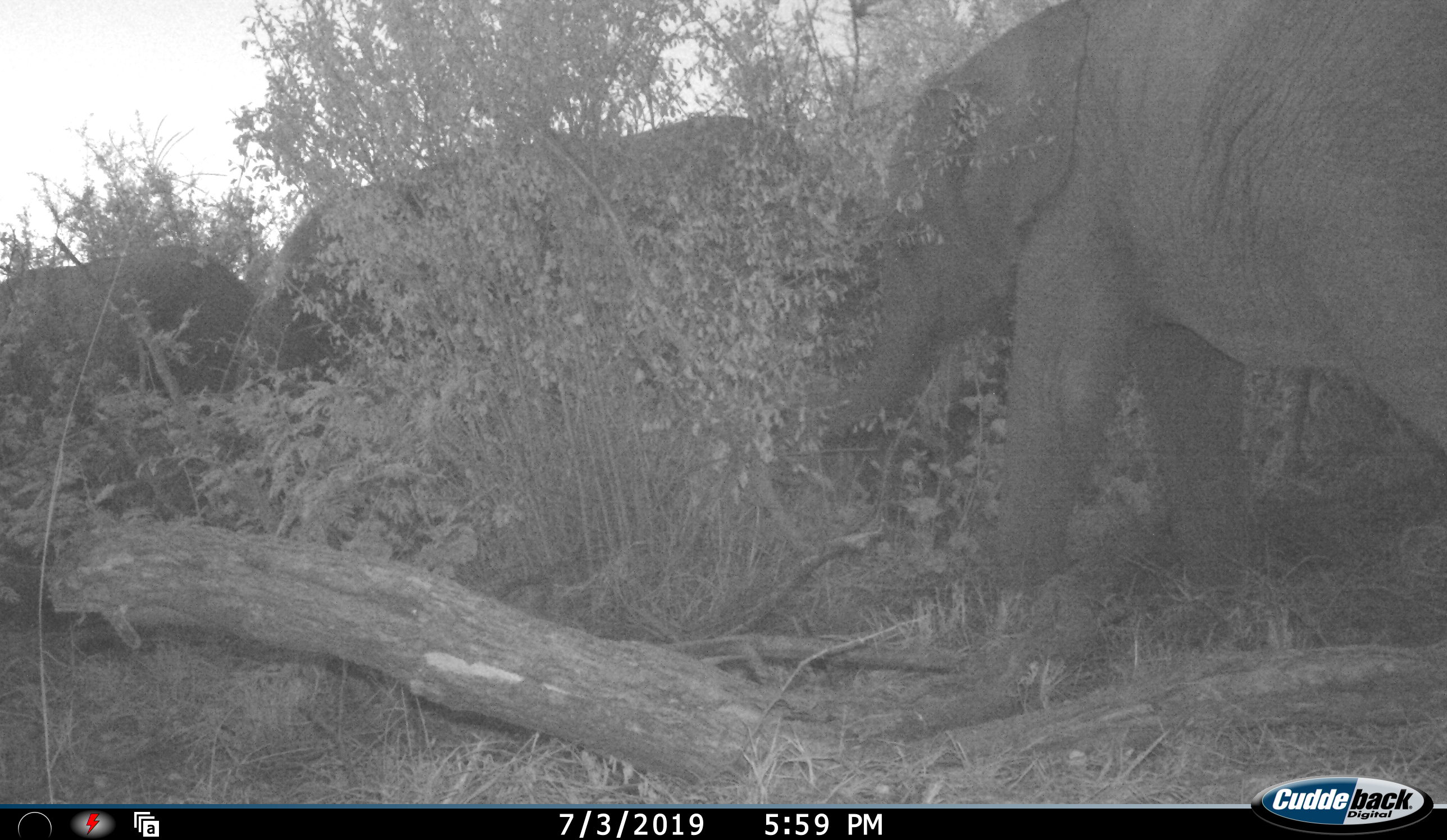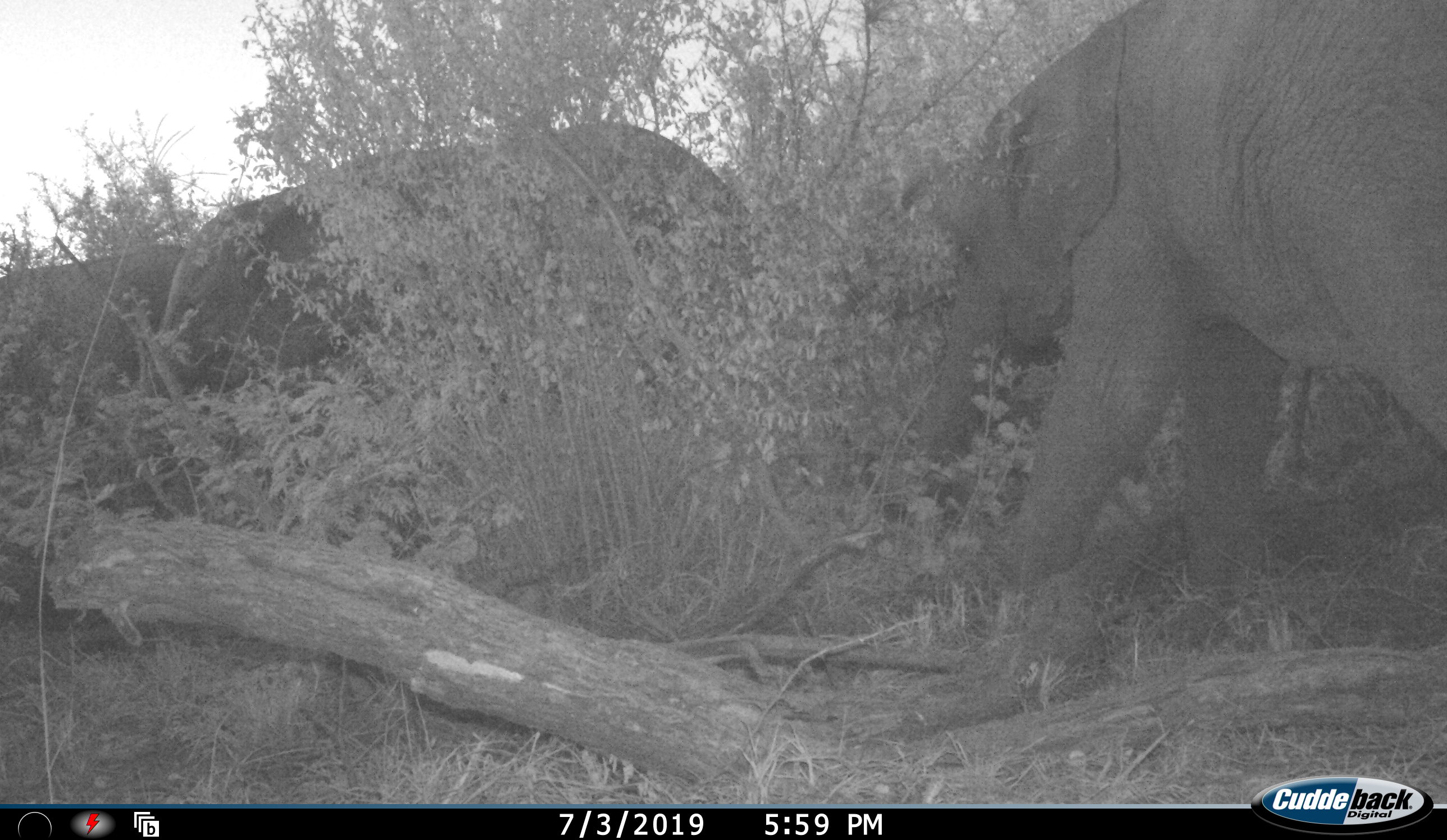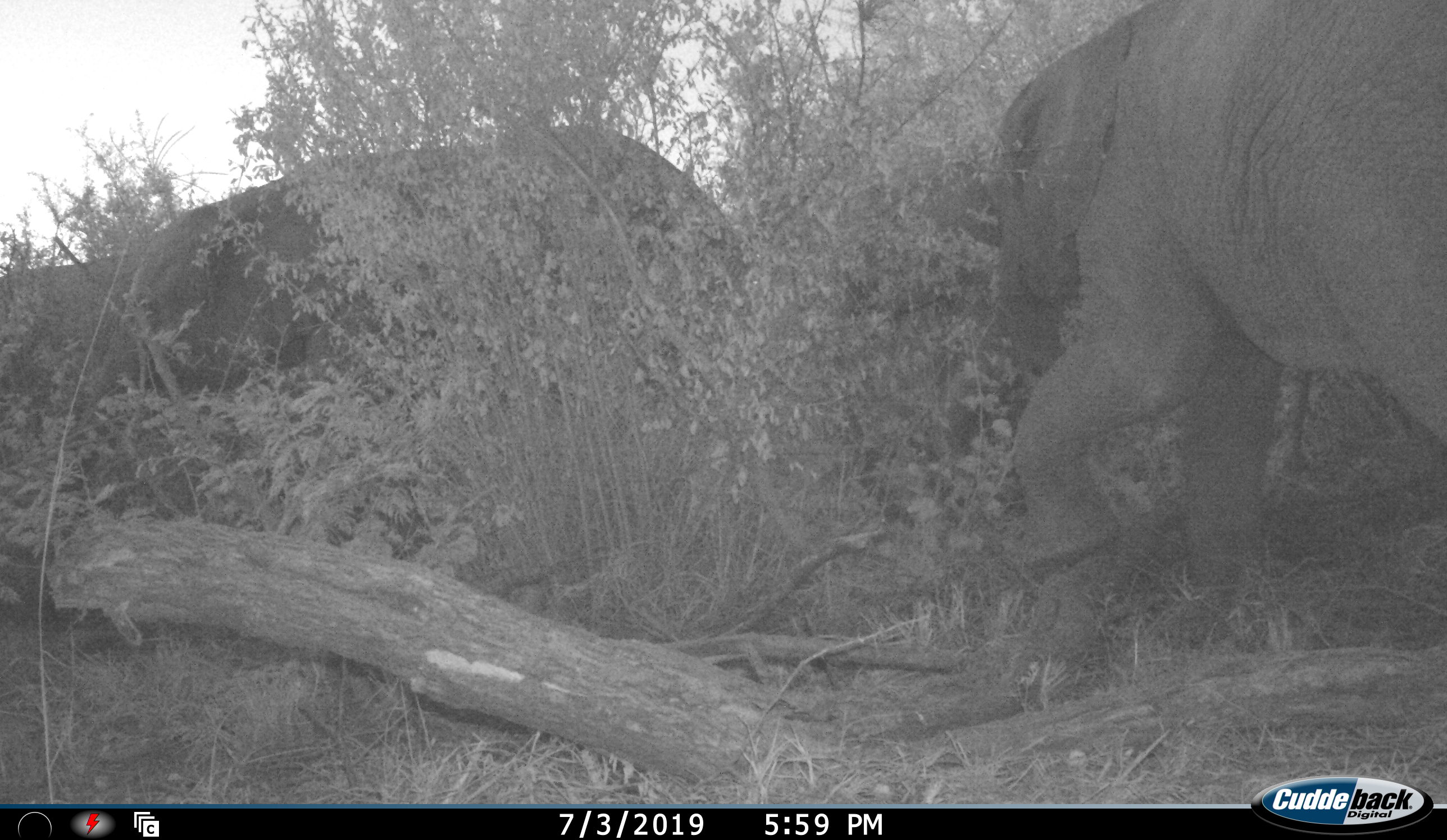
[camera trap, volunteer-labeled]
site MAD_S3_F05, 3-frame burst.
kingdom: Animalia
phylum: Chordata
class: Mammalia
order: Proboscidea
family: Elephantidae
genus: Loxodonta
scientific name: Loxodonta africana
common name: african bush elephant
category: elephant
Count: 3.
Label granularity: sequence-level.